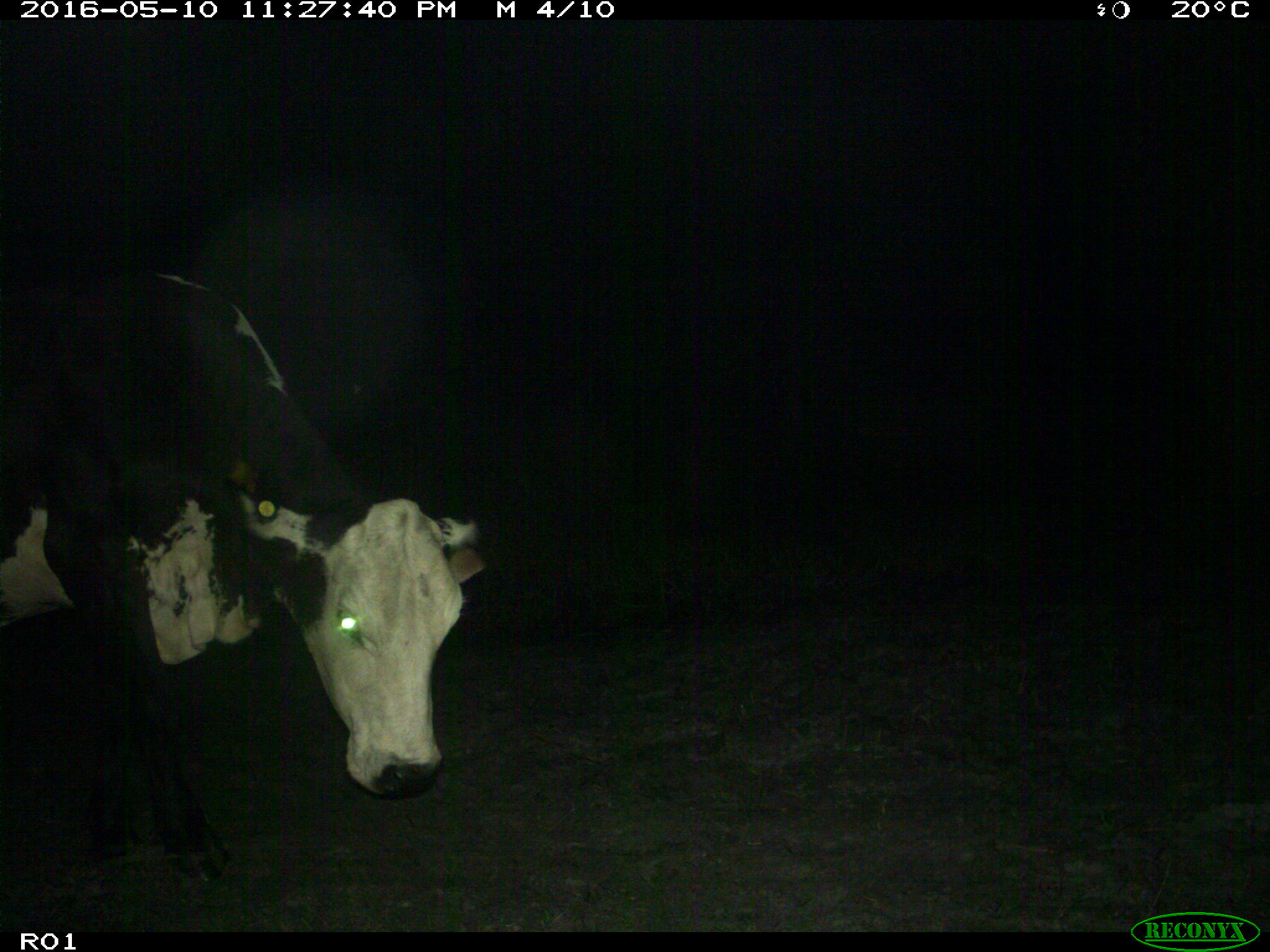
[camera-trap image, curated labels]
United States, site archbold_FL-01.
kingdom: Animalia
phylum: Chordata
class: Mammalia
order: Artiodactyla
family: Bovidae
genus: Bos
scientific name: Bos taurus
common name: domestic cow